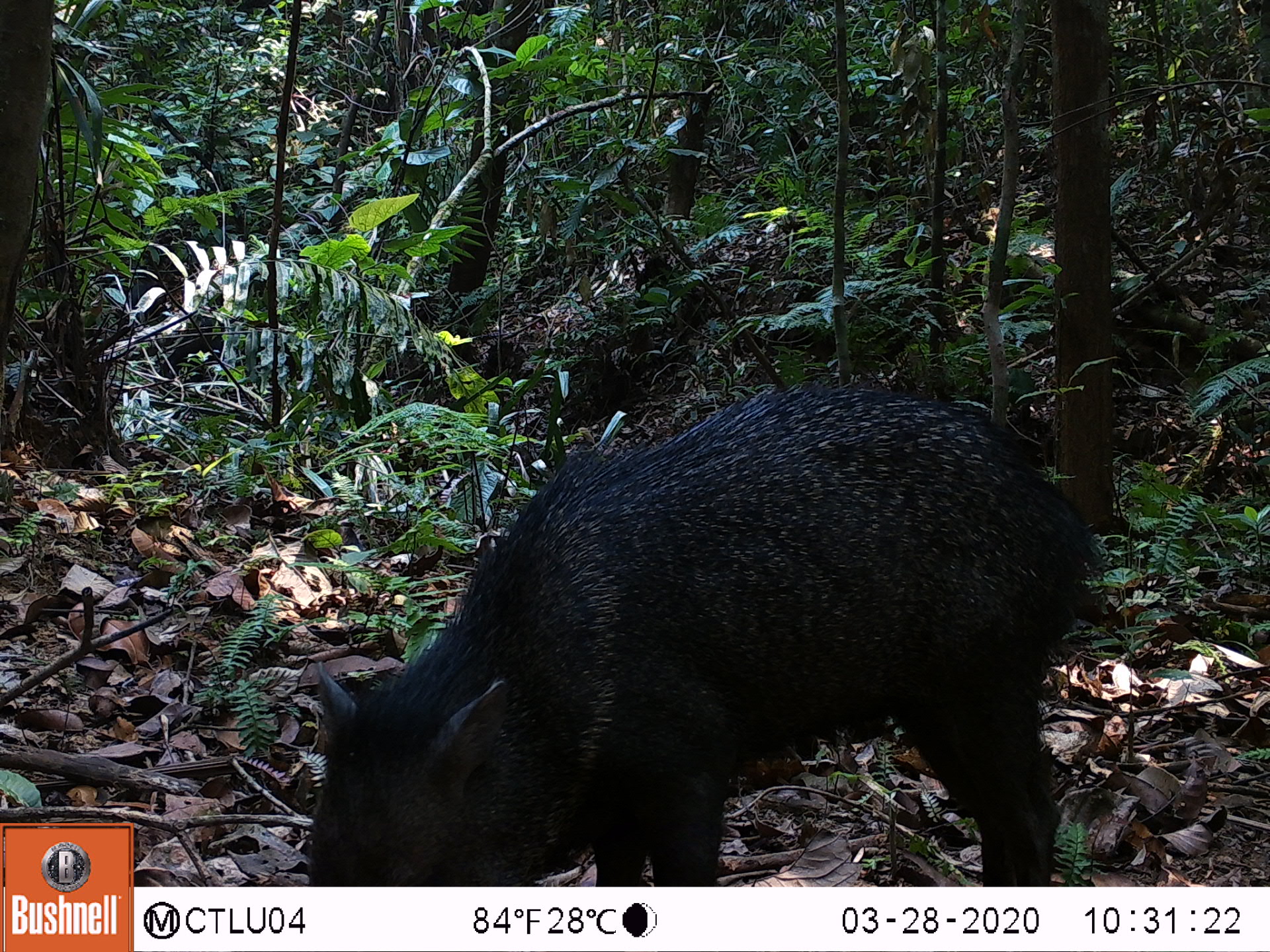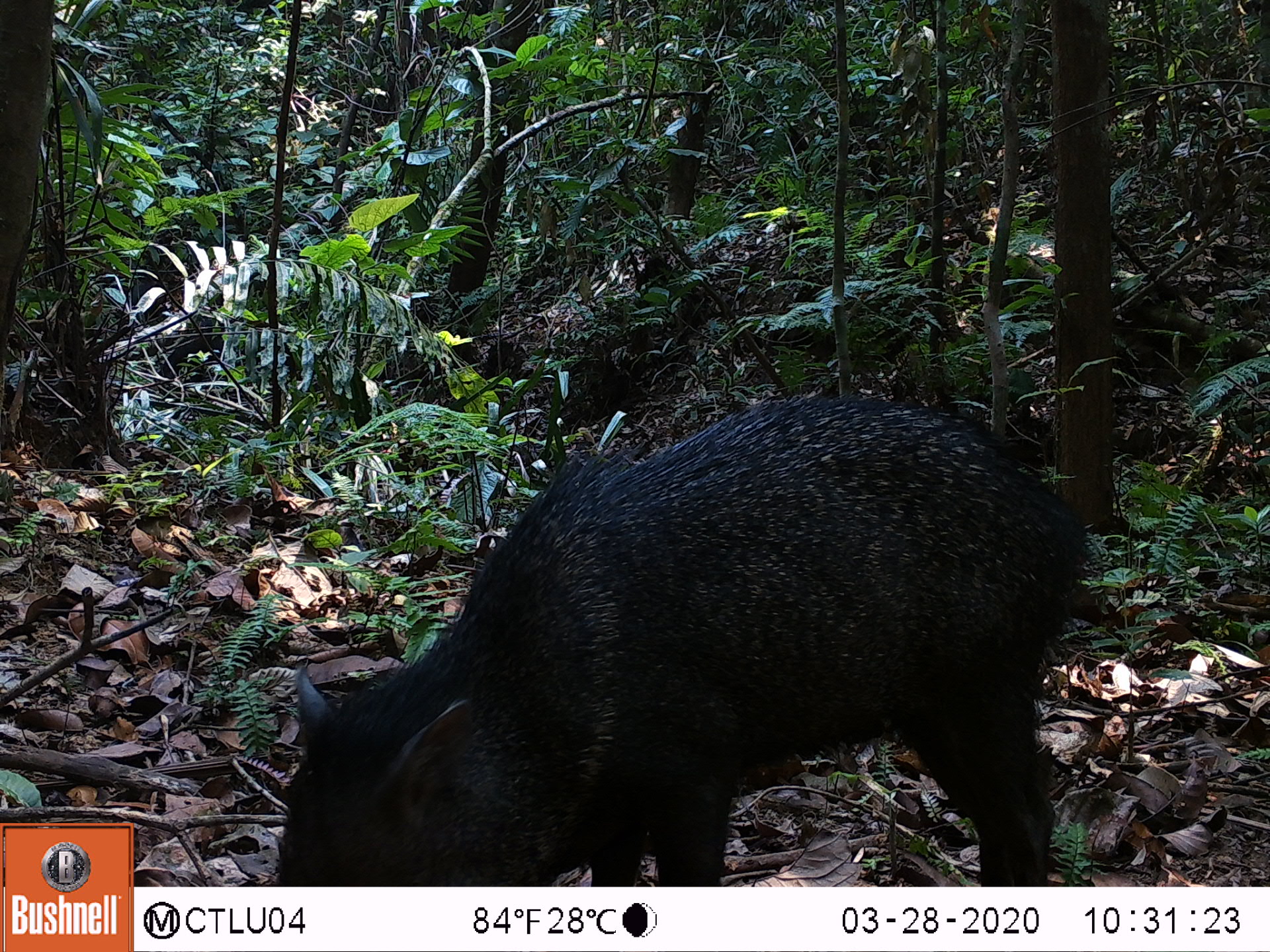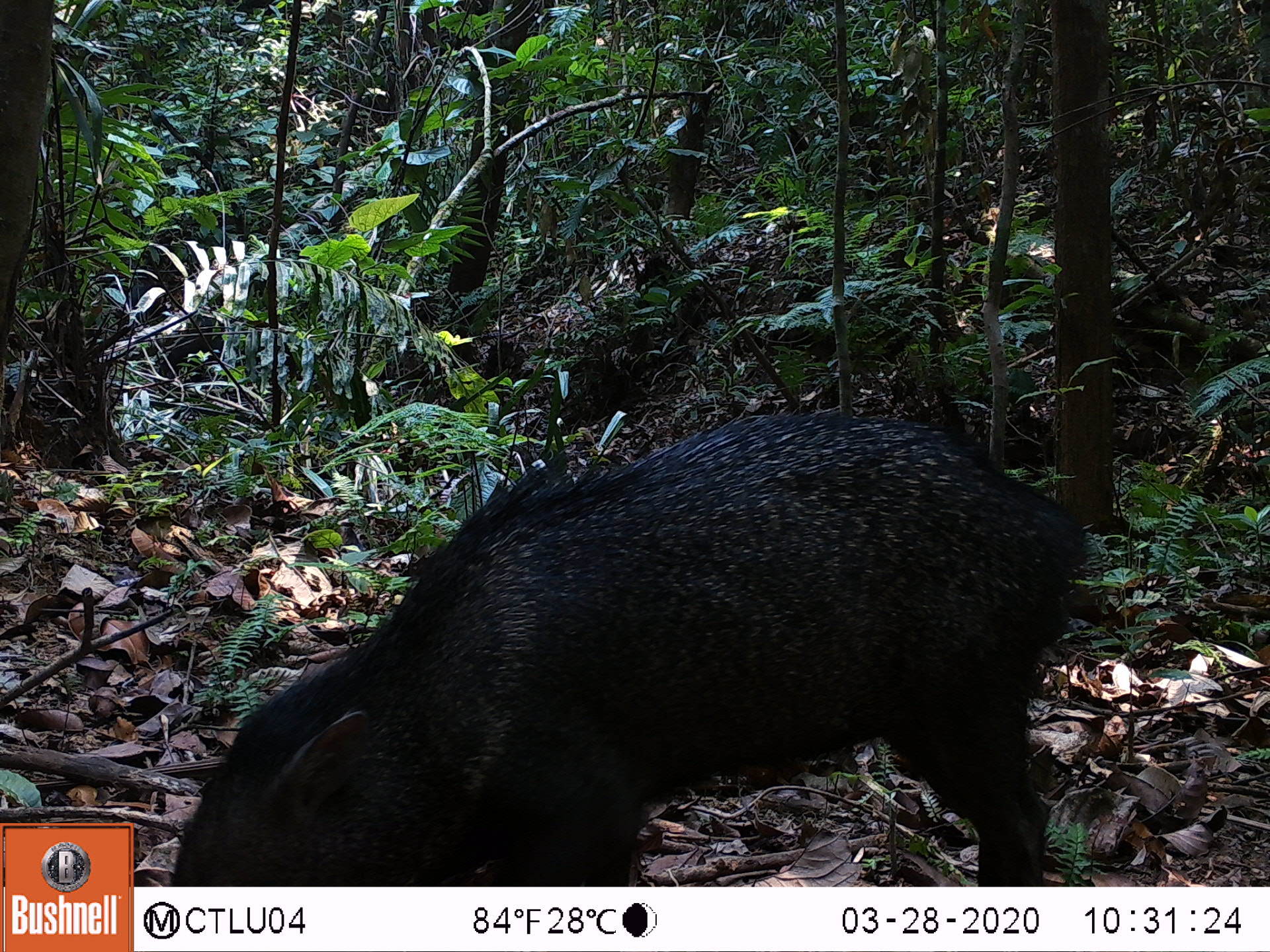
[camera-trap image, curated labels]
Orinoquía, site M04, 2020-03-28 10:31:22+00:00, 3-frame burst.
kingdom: Animalia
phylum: Chordata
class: Mammalia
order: Artiodactyla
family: Tayassuidae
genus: Pecari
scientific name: Pecari tajacu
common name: collared peccary